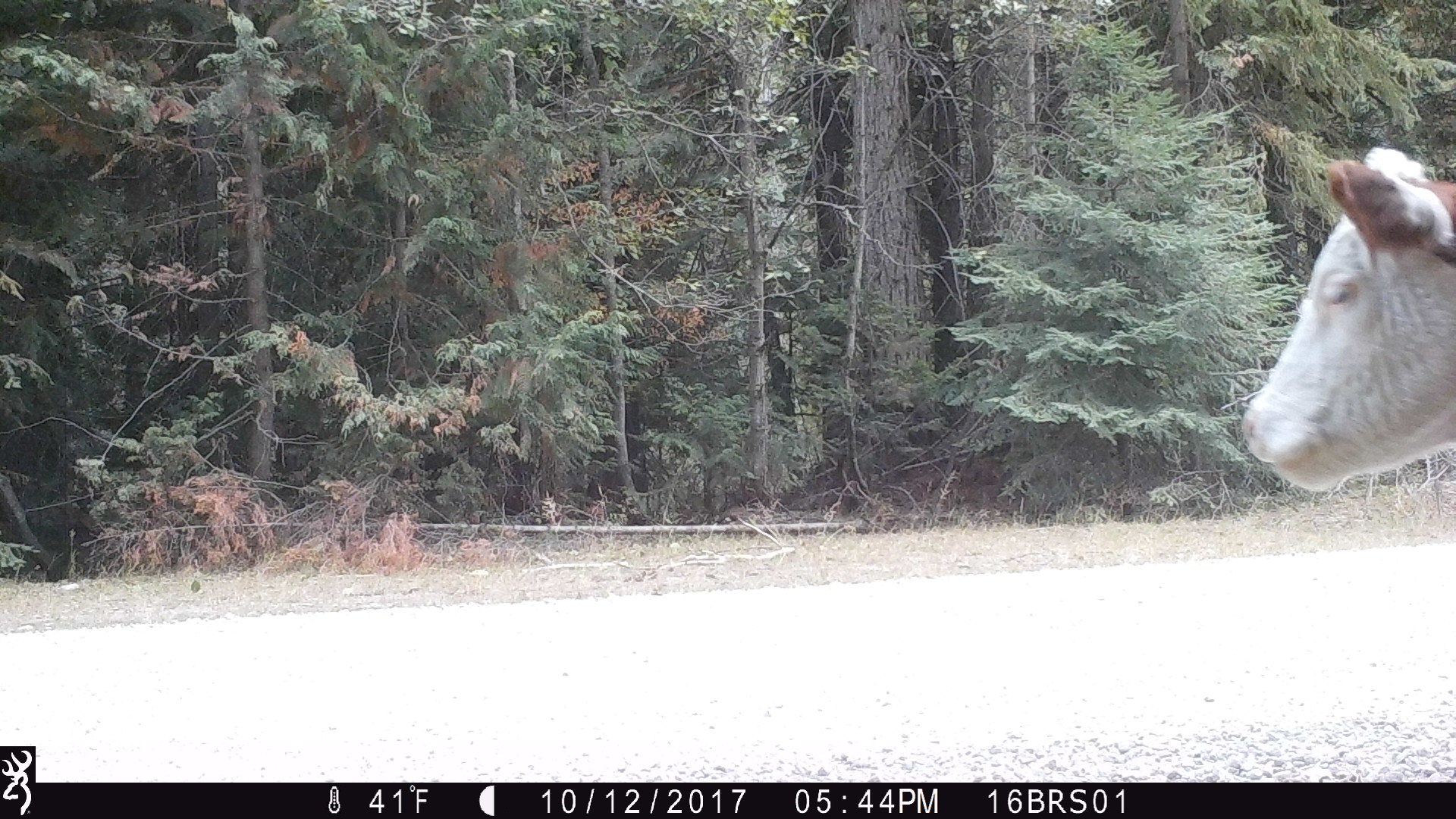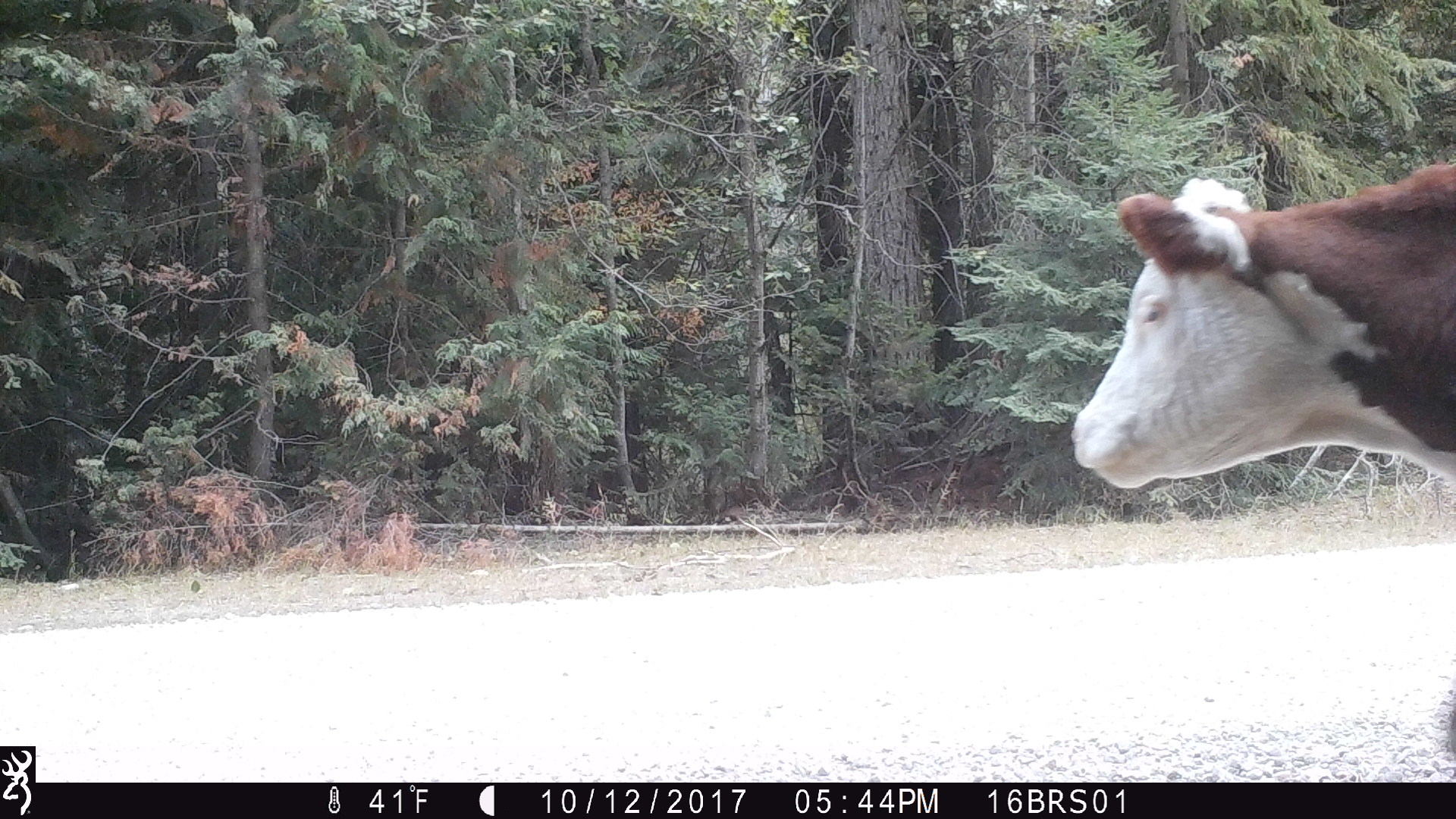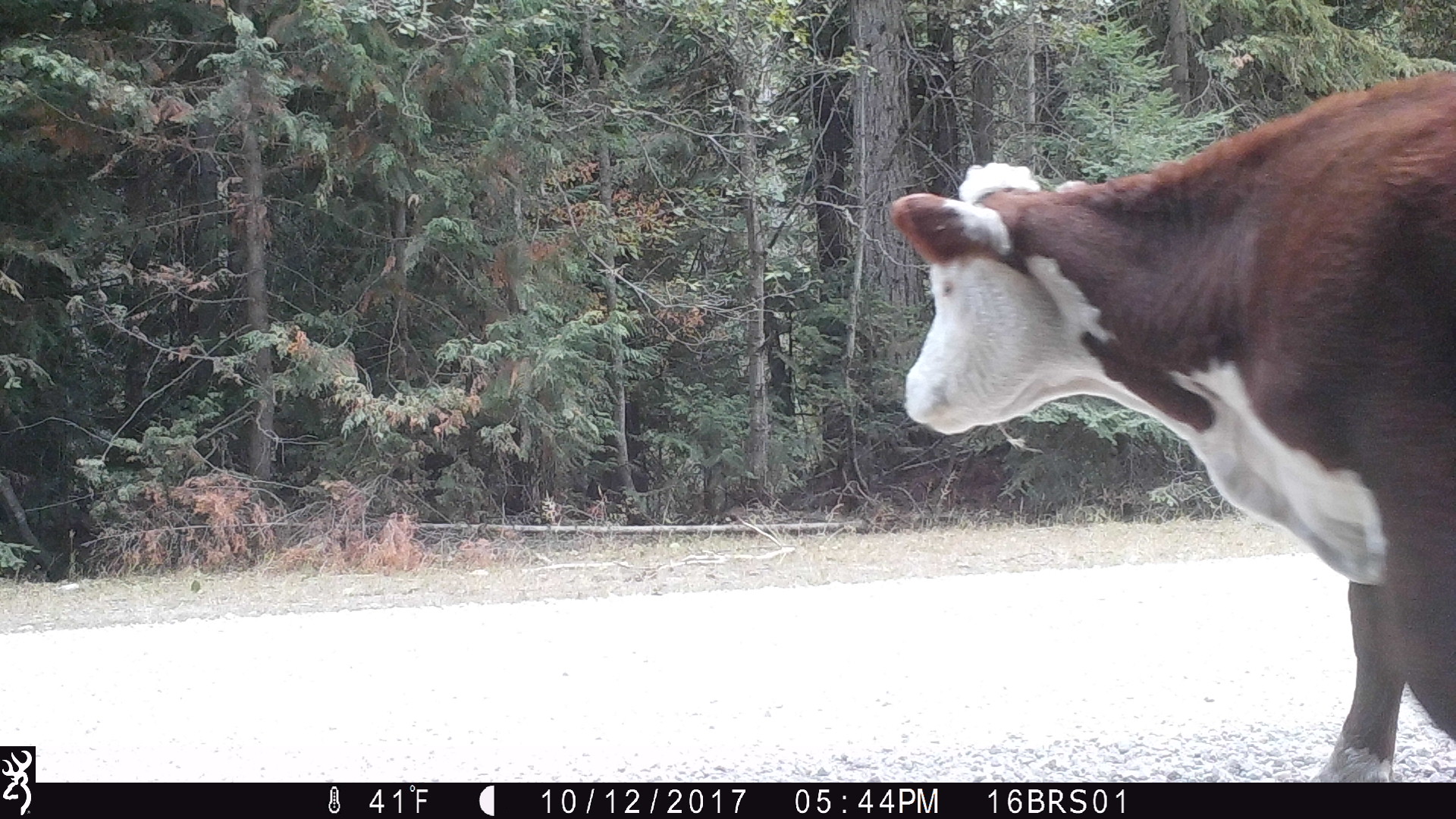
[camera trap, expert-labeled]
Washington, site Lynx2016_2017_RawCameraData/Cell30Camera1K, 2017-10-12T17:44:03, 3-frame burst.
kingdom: Animalia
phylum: Chordata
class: Mammalia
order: Artiodactyla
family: Bovidae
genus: Bos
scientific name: Bos taurus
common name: domestic cattle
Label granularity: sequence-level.